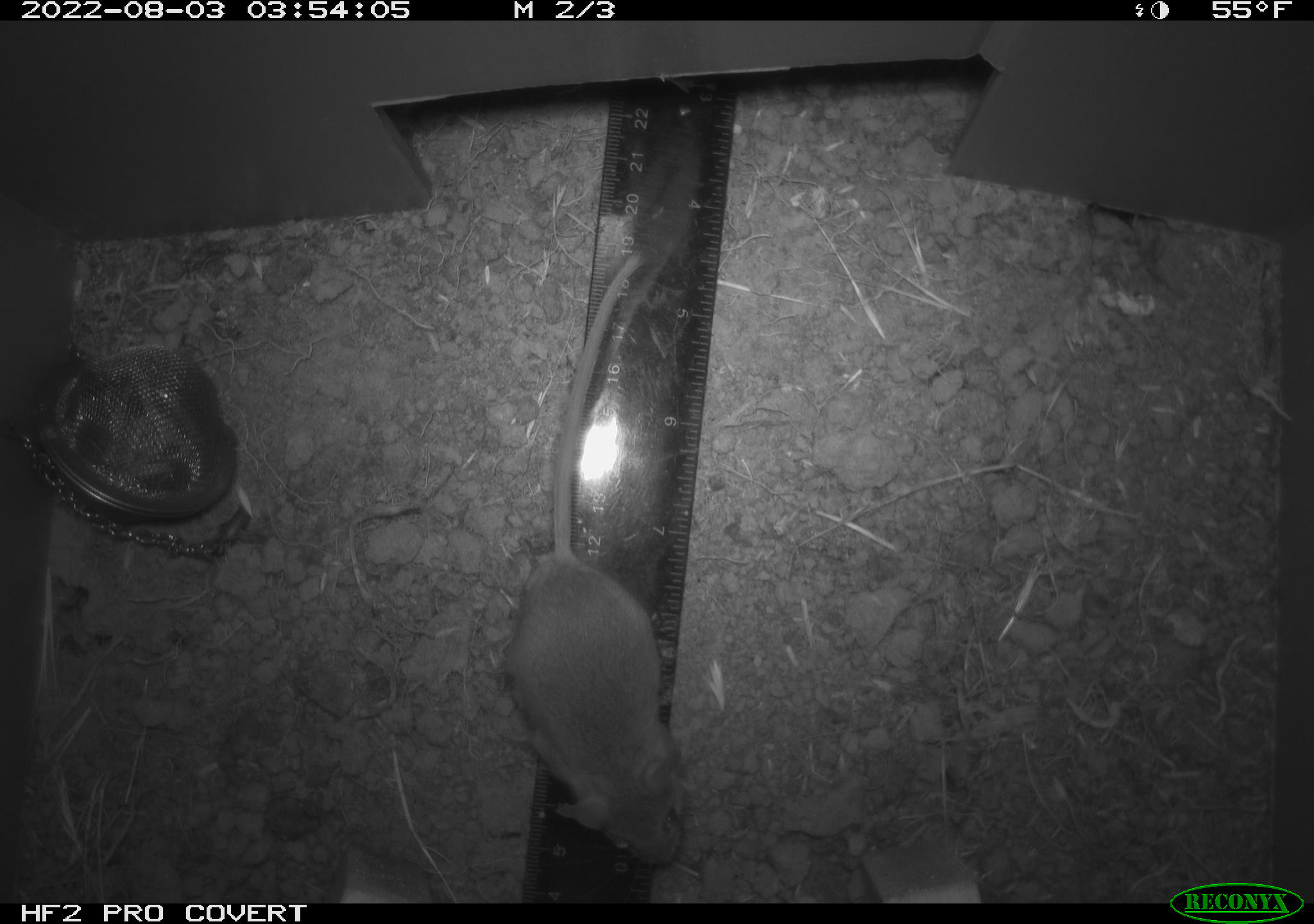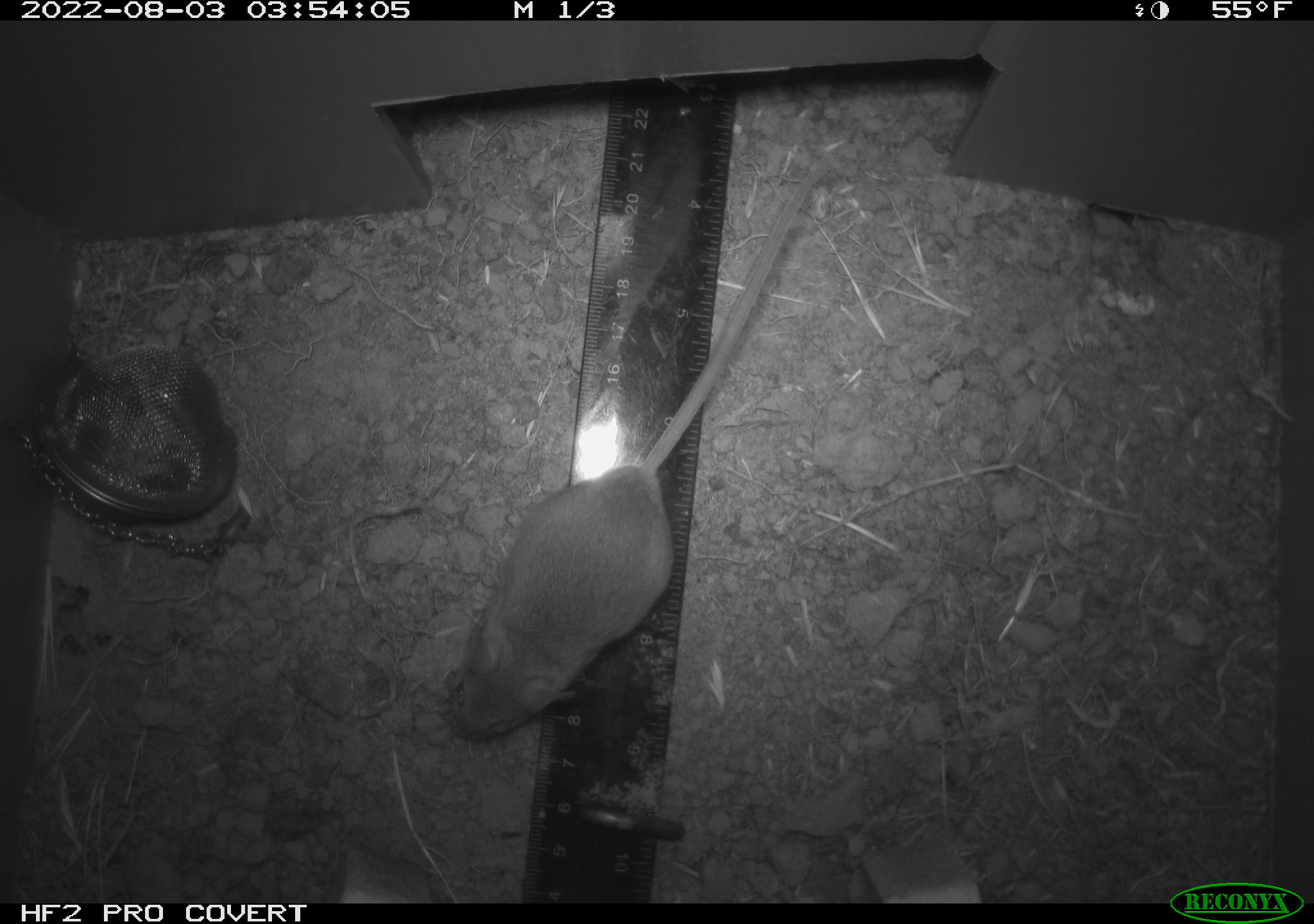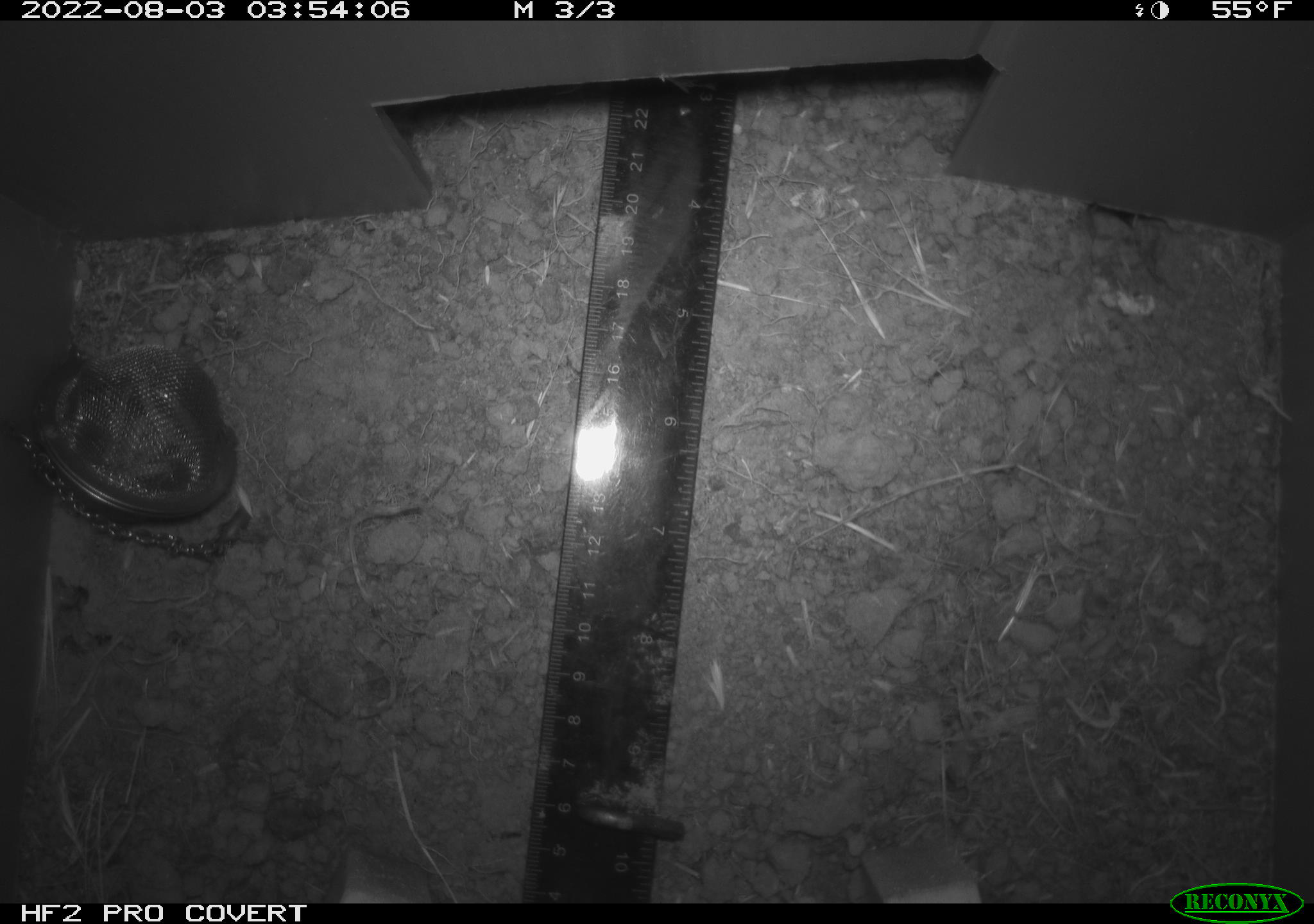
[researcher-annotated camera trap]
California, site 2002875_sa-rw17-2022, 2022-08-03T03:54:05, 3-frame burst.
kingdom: Animalia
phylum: Chordata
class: Mammalia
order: Rodentia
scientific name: Rodentia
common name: mouse species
Mouse species (Rodentia).